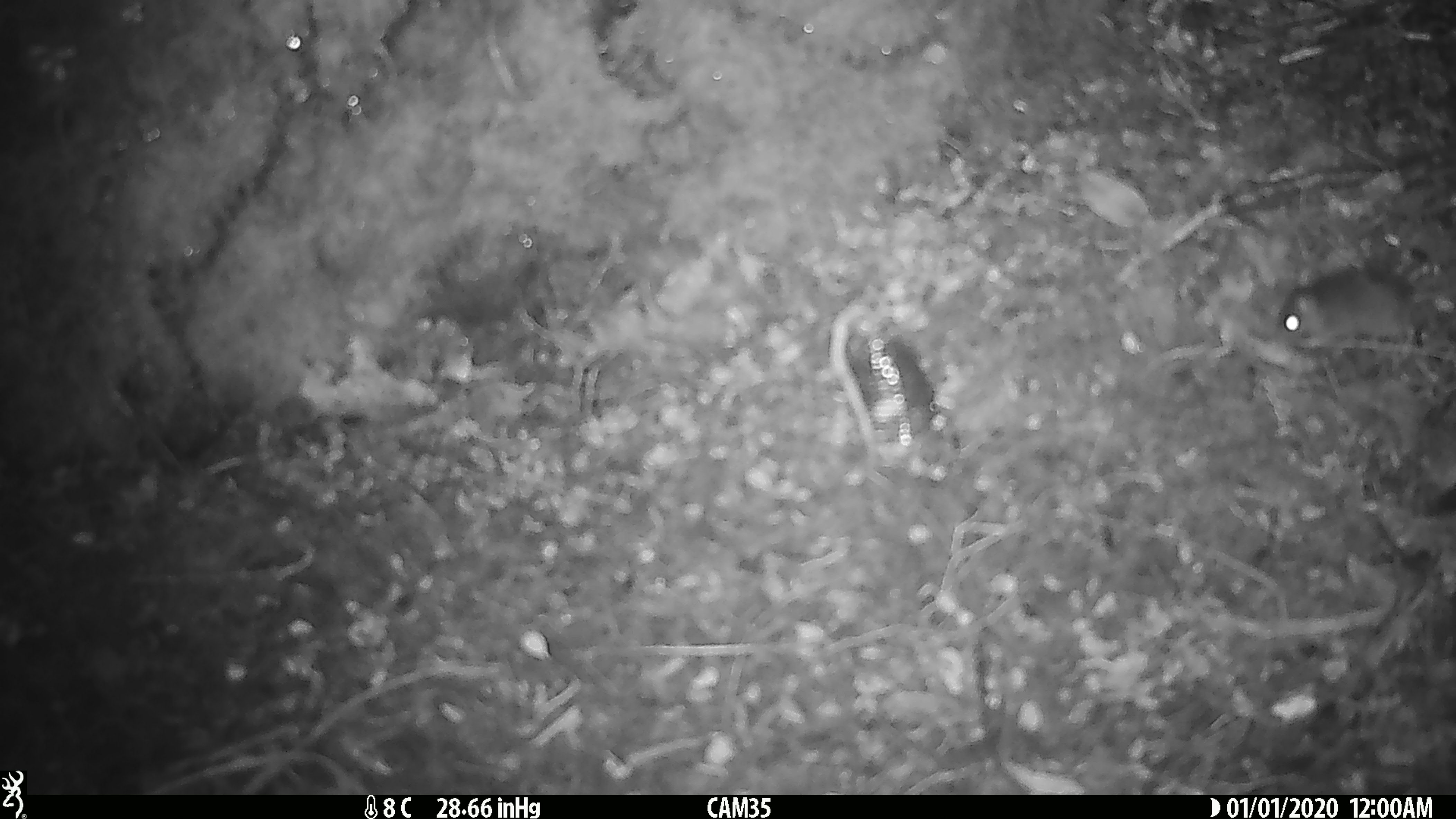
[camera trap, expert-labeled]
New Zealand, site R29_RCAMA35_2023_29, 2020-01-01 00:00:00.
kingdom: Animalia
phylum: Chordata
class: Mammalia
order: Rodentia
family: Muridae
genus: Mus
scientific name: Mus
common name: mouse